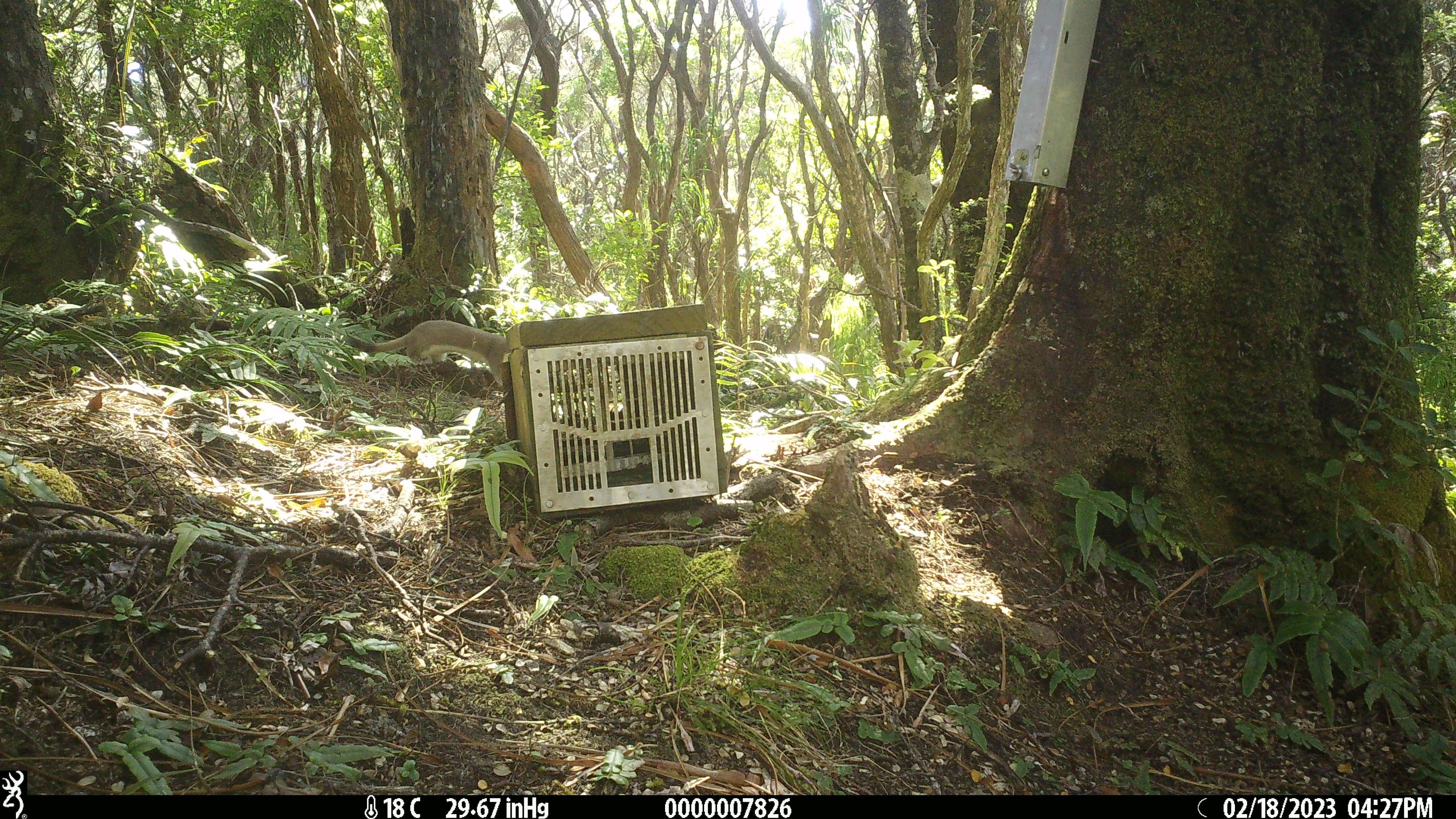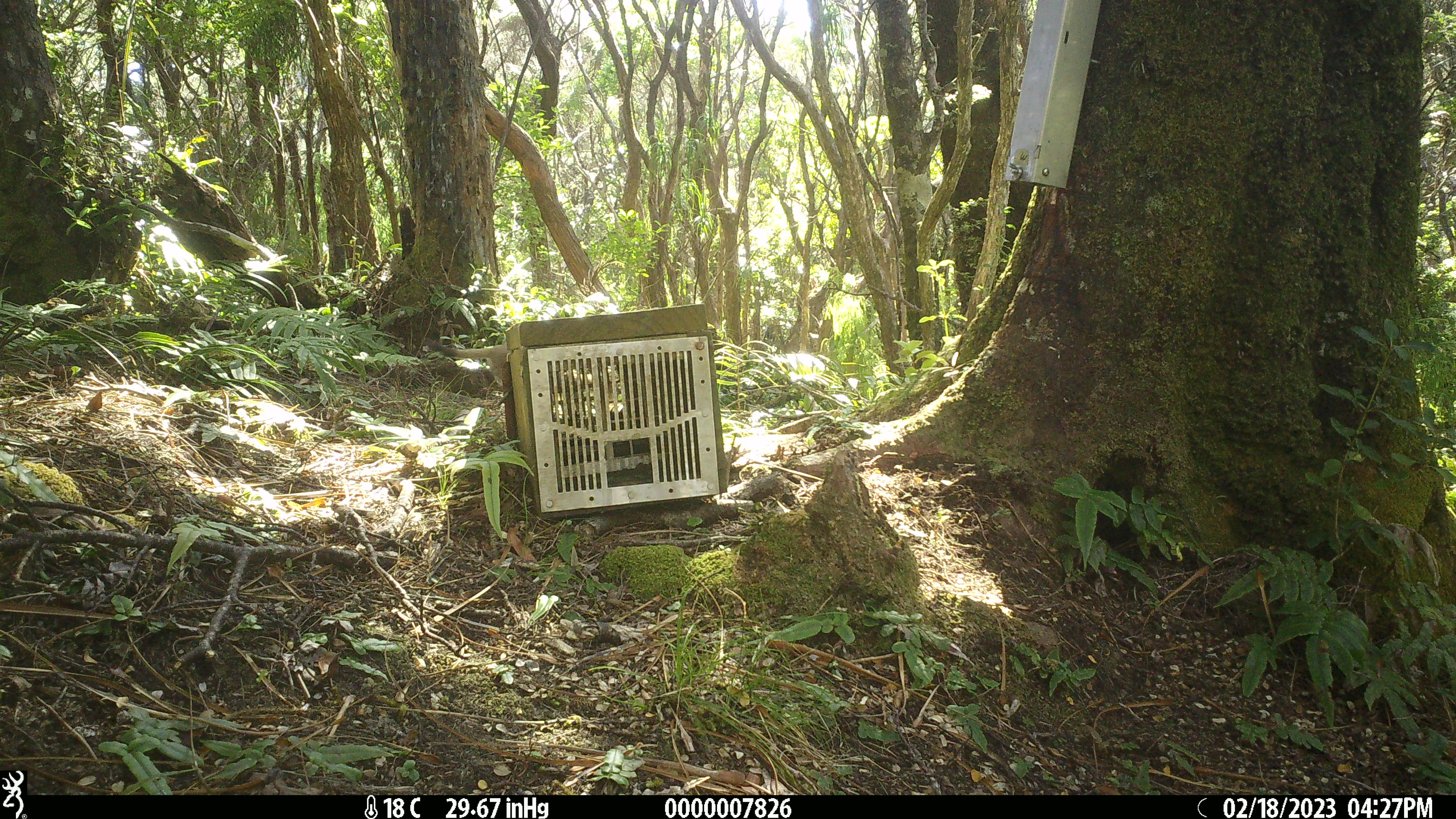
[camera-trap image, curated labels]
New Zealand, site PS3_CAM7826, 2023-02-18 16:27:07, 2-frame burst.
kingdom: Animalia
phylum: Chordata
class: Mammalia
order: Carnivora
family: Mustelidae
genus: Mustela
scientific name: Mustela erminea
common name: stoat